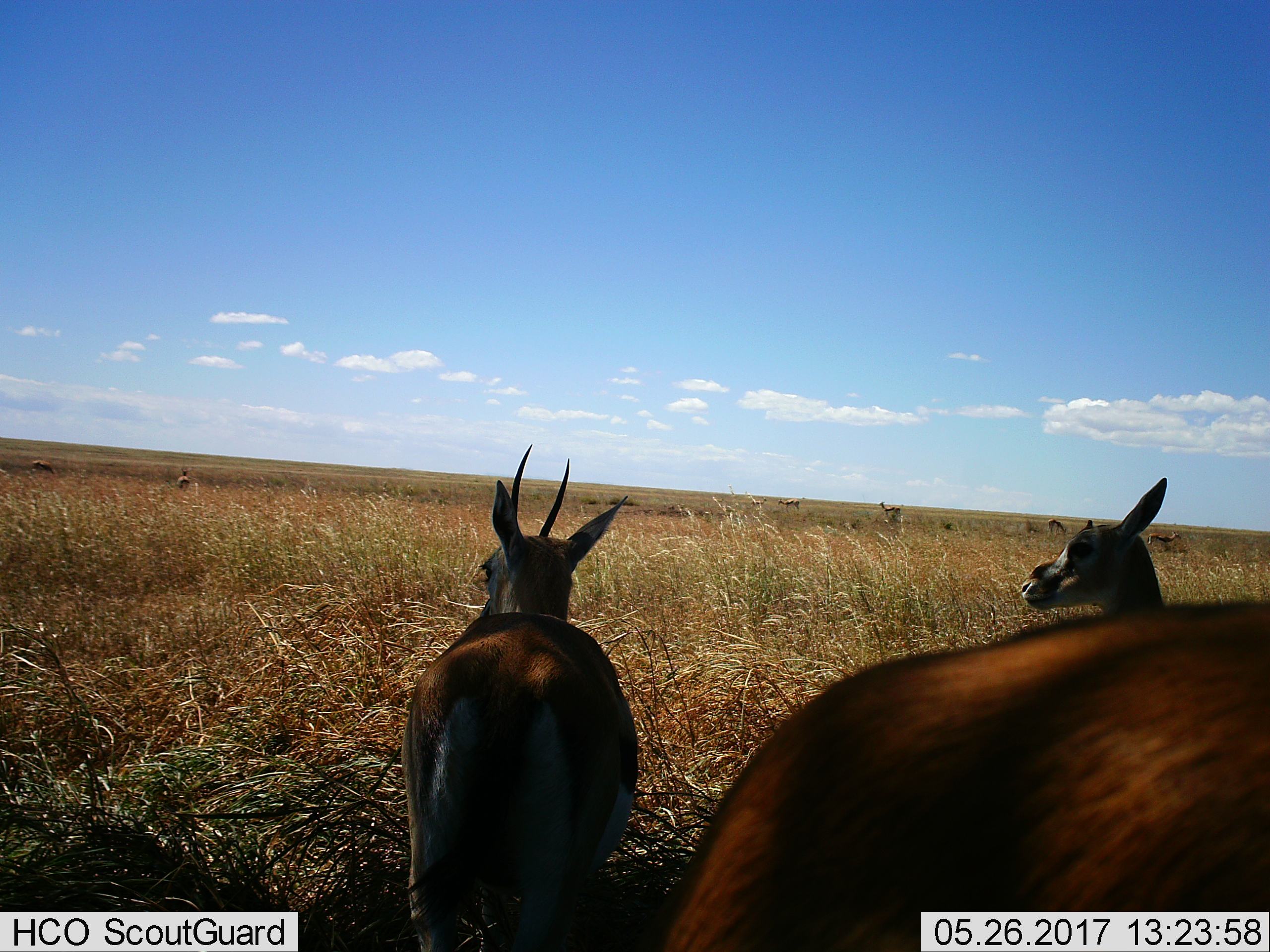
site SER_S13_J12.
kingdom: Animalia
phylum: Chordata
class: Mammalia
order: Artiodactyla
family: Bovidae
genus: Eudorcas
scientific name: Eudorcas thomsonii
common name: thomson's gazelle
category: gazellethomsons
Gazellethomsons (thomson's gazelle) (Eudorcas thomsonii), count 7. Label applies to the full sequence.